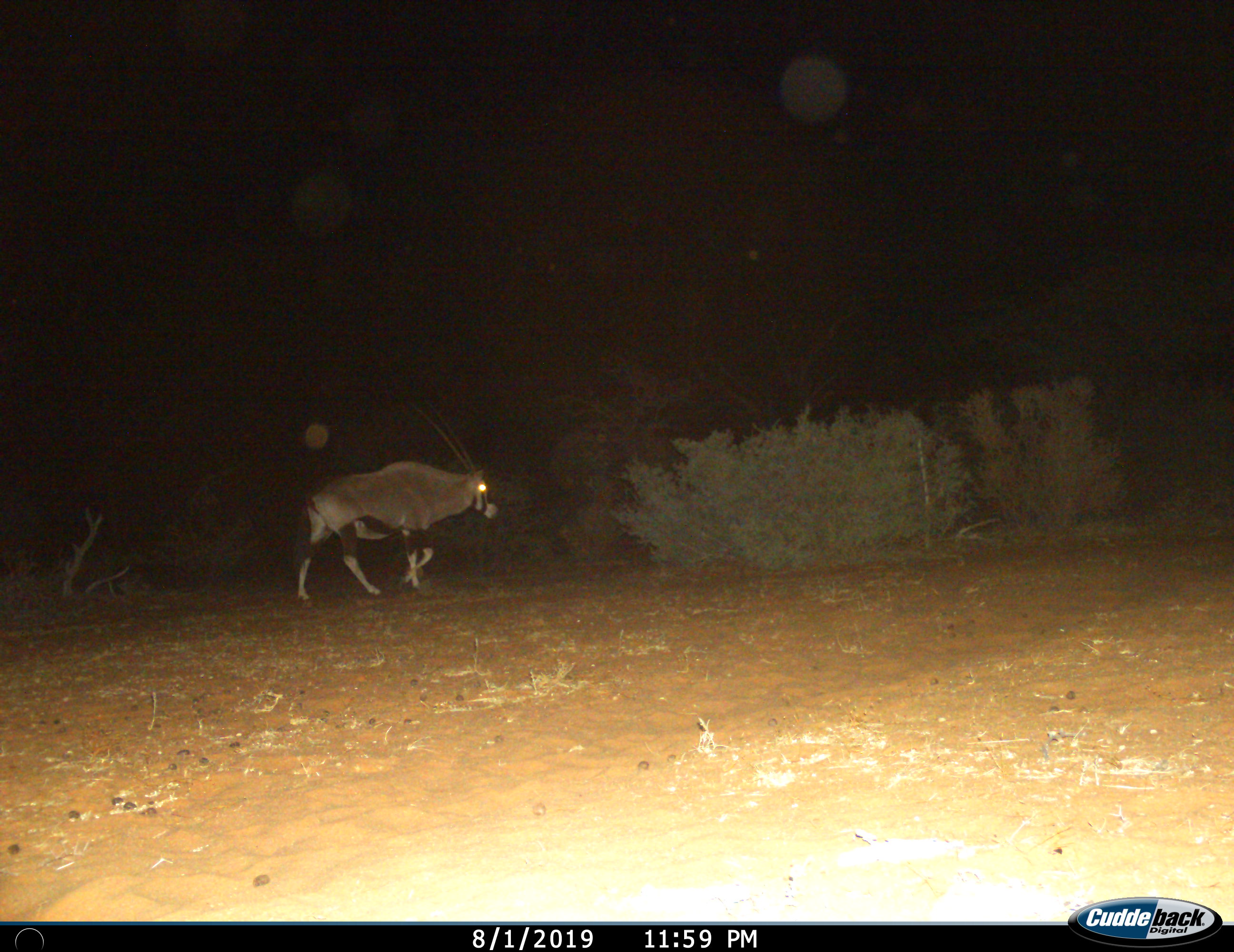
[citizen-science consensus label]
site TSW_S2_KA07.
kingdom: Animalia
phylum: Chordata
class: Mammalia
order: Artiodactyla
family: Bovidae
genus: Oryx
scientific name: Oryx gazella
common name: gemsbok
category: oryx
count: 1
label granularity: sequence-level